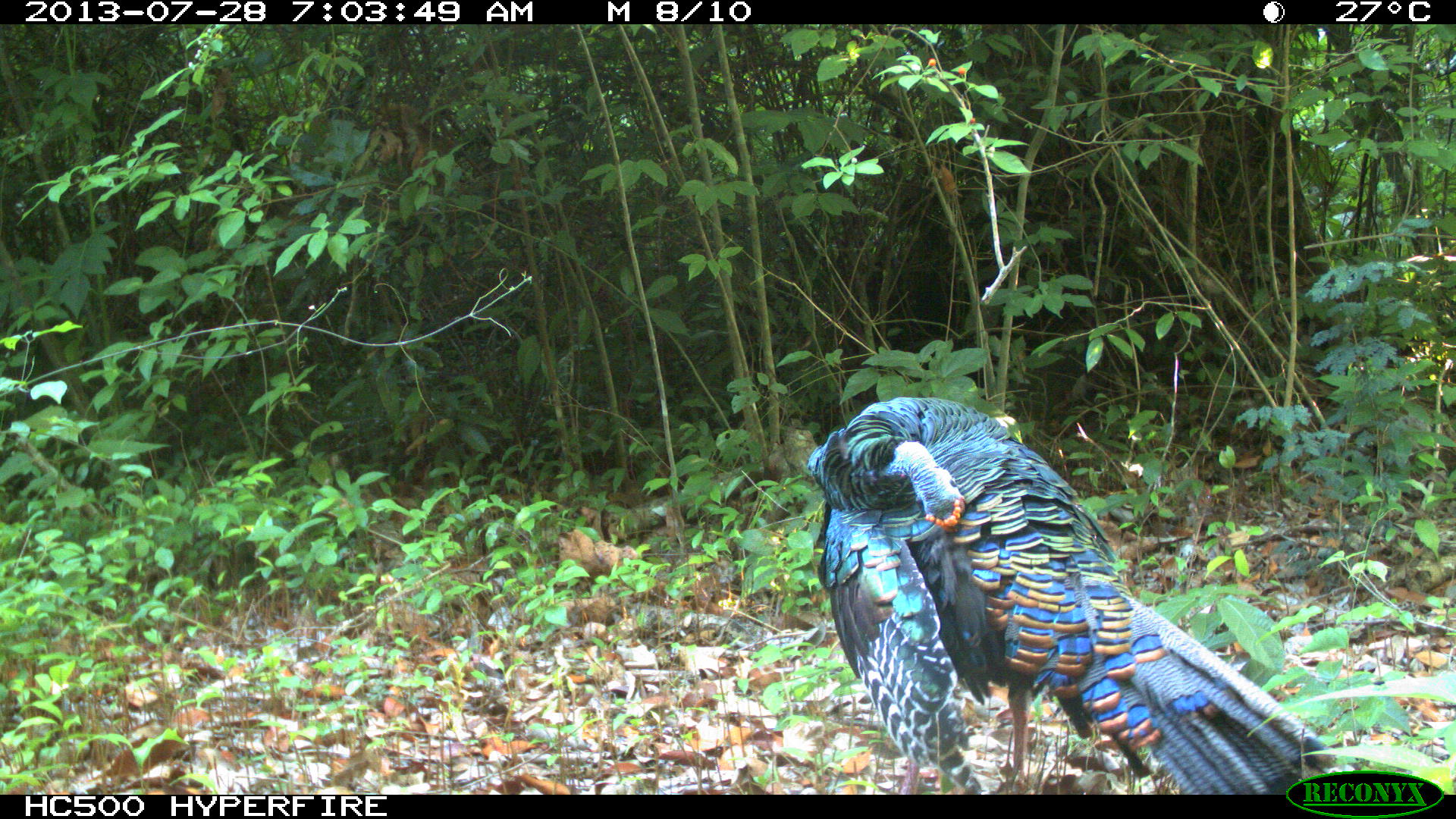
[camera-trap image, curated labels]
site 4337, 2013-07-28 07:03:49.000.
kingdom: Animalia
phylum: Chordata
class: Aves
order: Galliformes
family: Phasianidae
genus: Meleagris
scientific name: Meleagris ocellata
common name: ocellated turkey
Meleagris ocellata (ocellated turkey), count 1, sex male.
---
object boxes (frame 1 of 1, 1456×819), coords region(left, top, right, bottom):
meleagris ocellata: region(802, 391, 1341, 790)